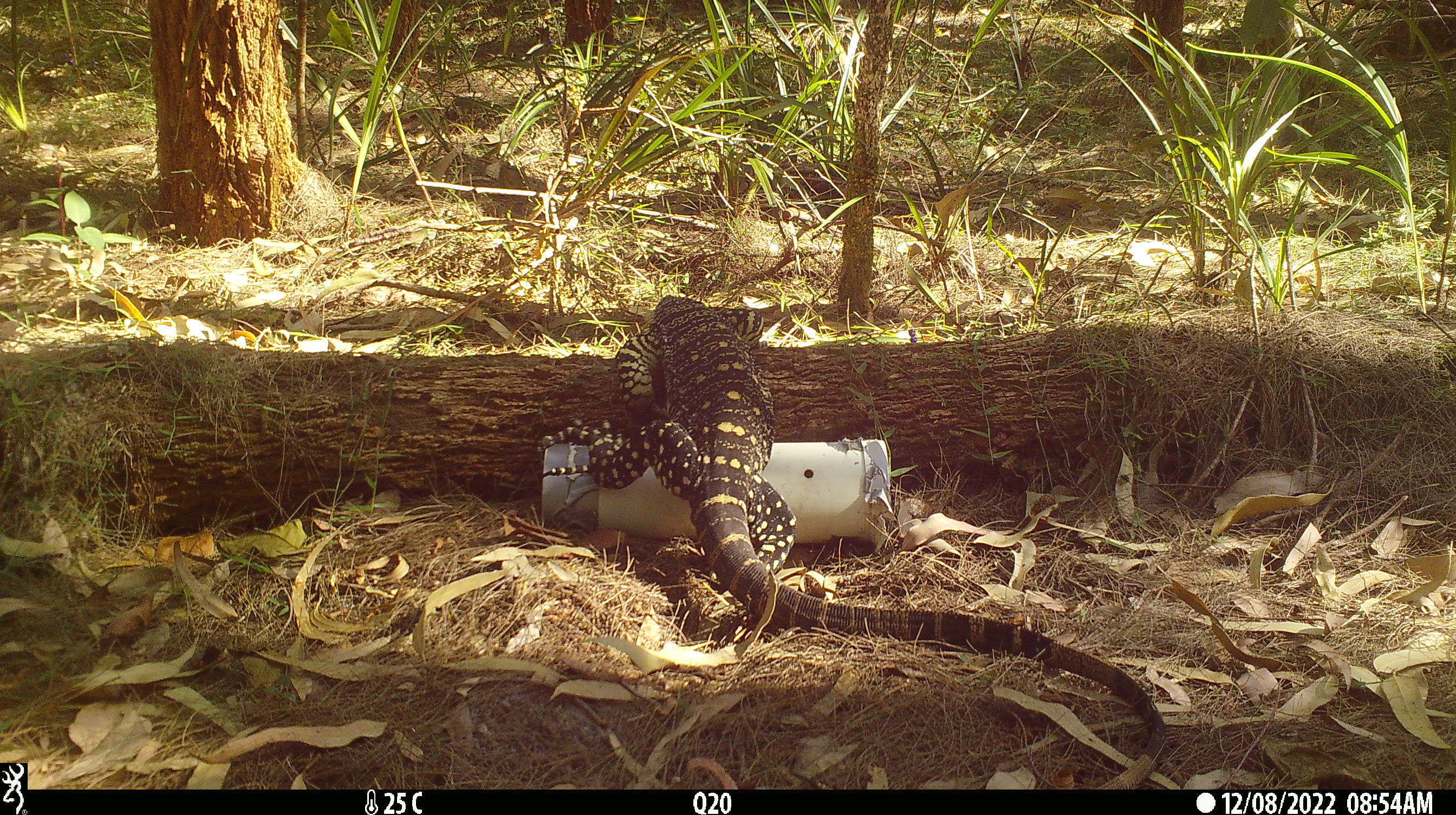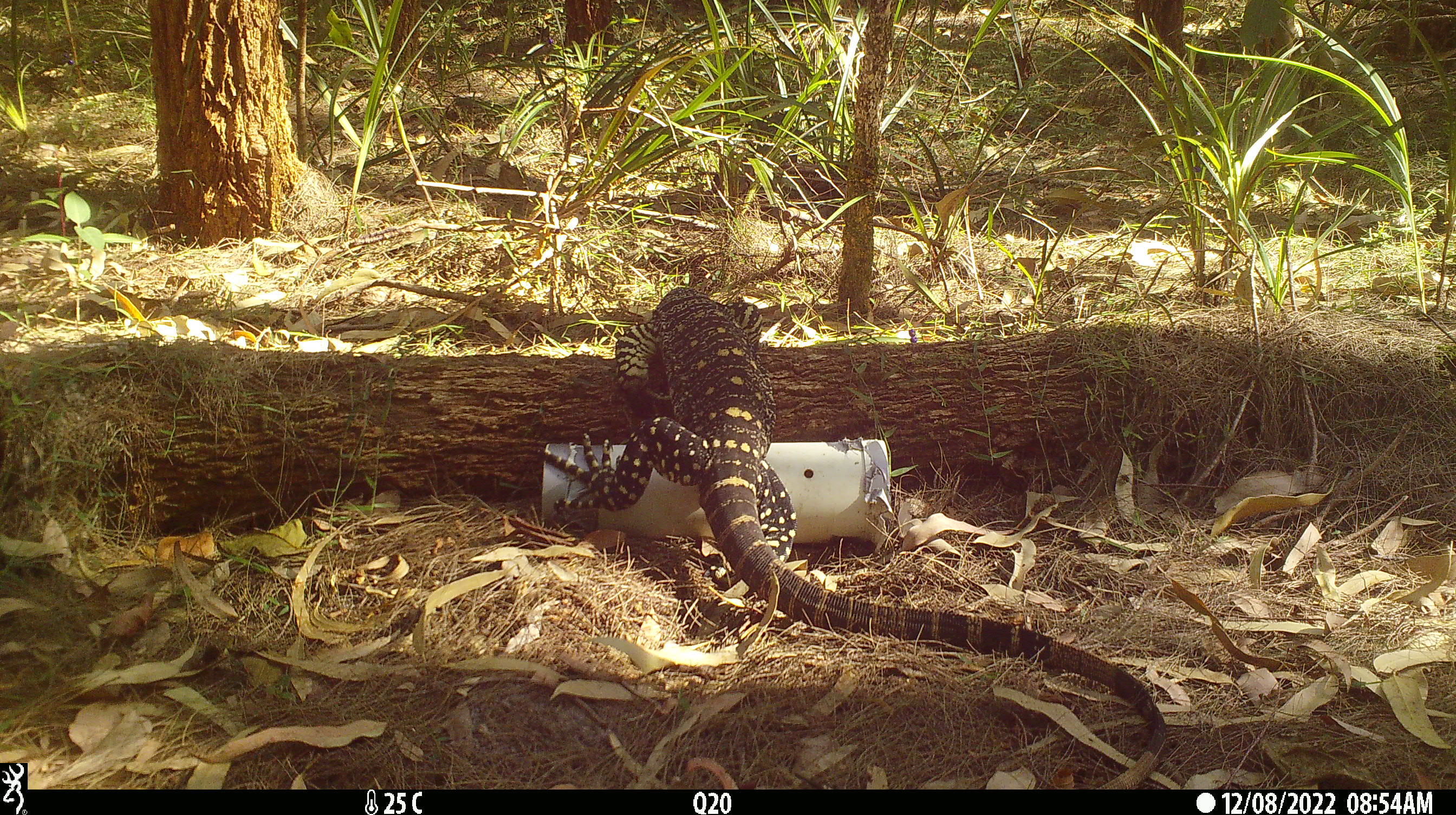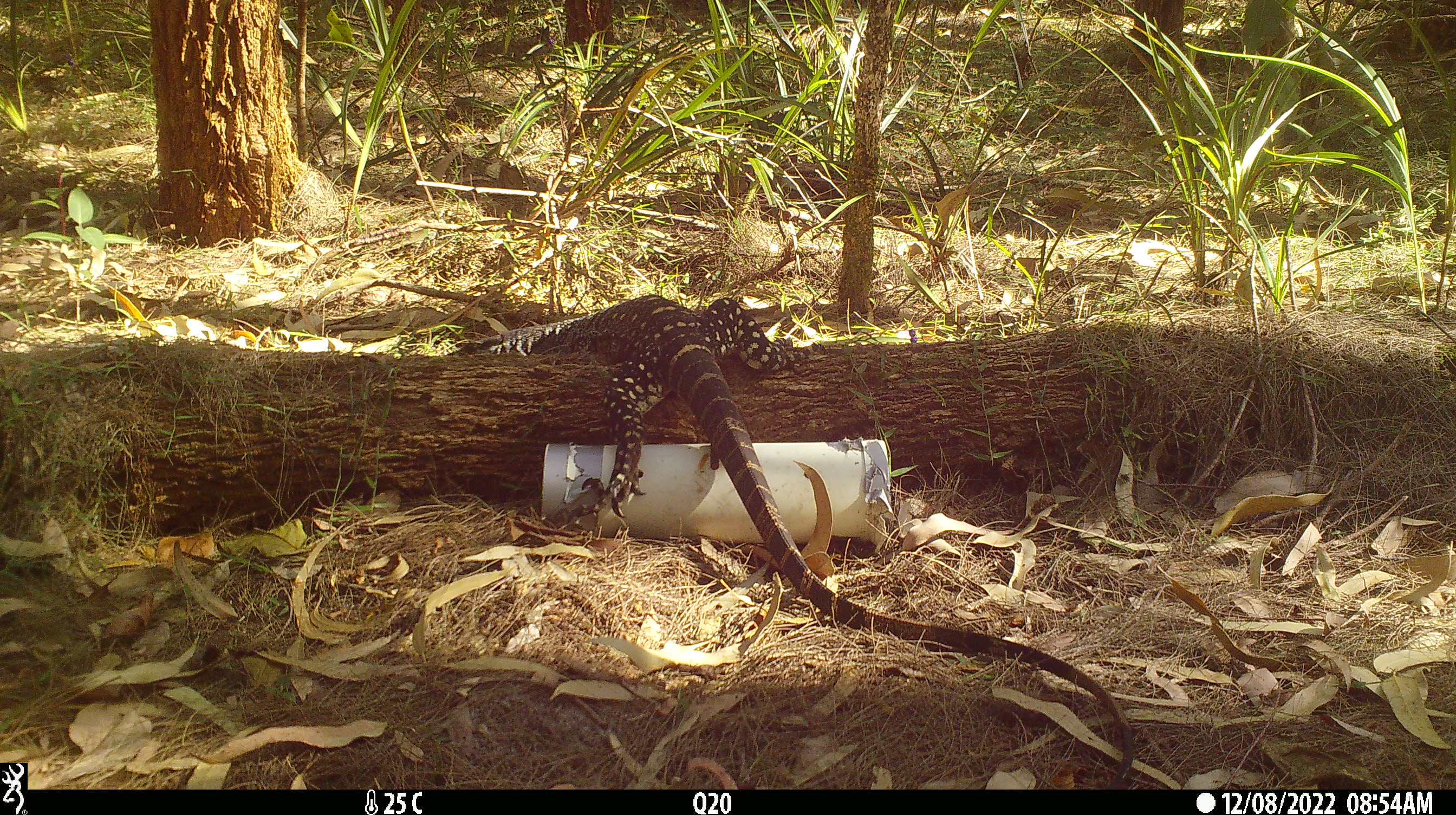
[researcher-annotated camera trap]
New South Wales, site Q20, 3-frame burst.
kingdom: Animalia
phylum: Chordata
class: Reptilia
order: Squamata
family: Varanidae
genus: Varanus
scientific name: Varanus varius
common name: lace monitor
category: goanna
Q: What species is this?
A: Goanna (lace monitor) (Varanus varius).